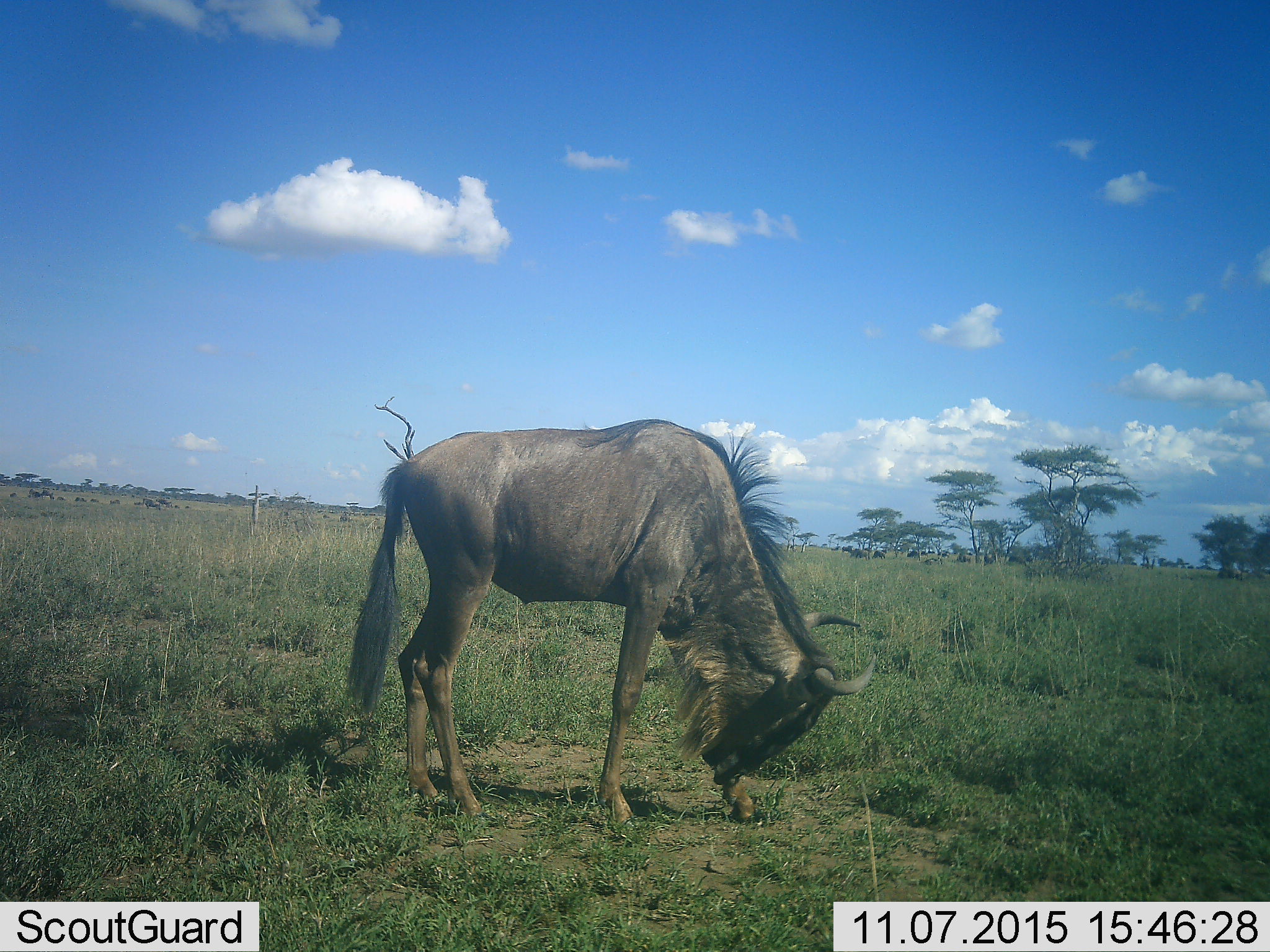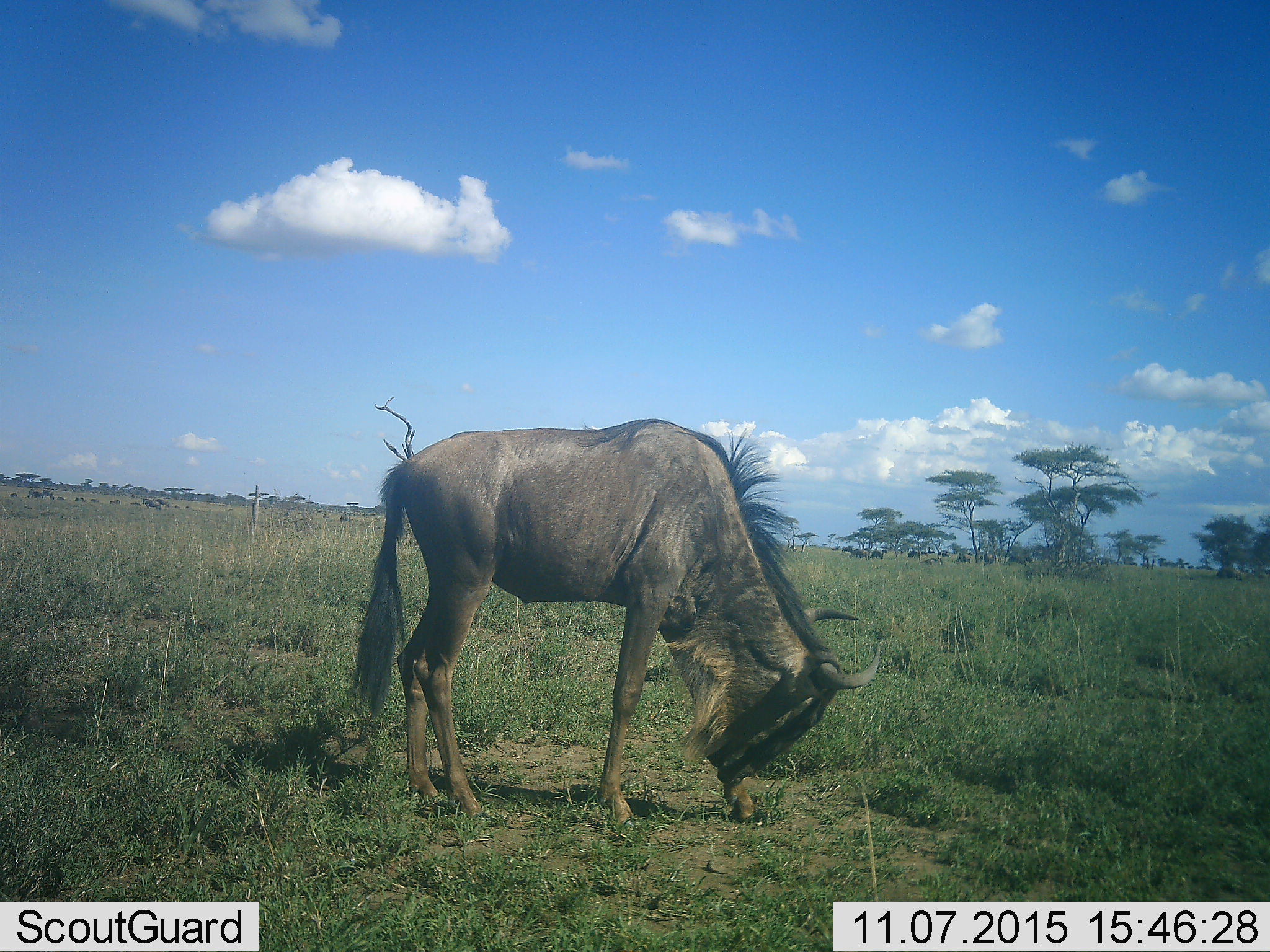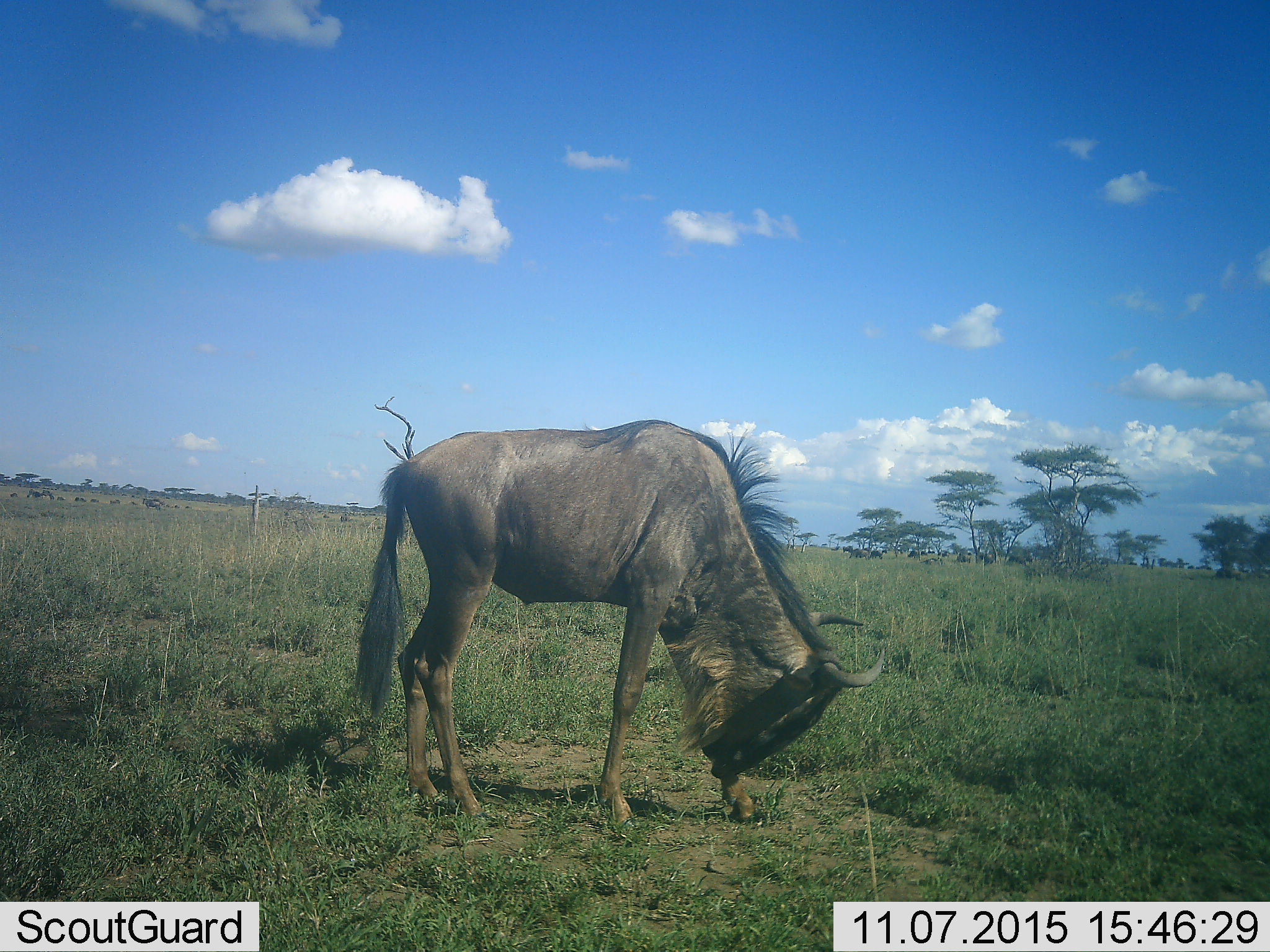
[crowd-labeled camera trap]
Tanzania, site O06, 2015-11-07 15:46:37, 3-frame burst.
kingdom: Animalia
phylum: Chordata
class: Mammalia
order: Artiodactyla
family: Bovidae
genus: Connochaetes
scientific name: Connochaetes taurinus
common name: blue wildebeest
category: wildebeest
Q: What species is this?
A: Wildebeest (blue wildebeest) (Connochaetes taurinus).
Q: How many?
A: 1.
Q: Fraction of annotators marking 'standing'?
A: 50%.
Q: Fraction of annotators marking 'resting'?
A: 12%.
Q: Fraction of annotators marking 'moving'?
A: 25%.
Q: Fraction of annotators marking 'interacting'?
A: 12%.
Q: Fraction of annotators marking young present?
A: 0%.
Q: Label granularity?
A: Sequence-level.